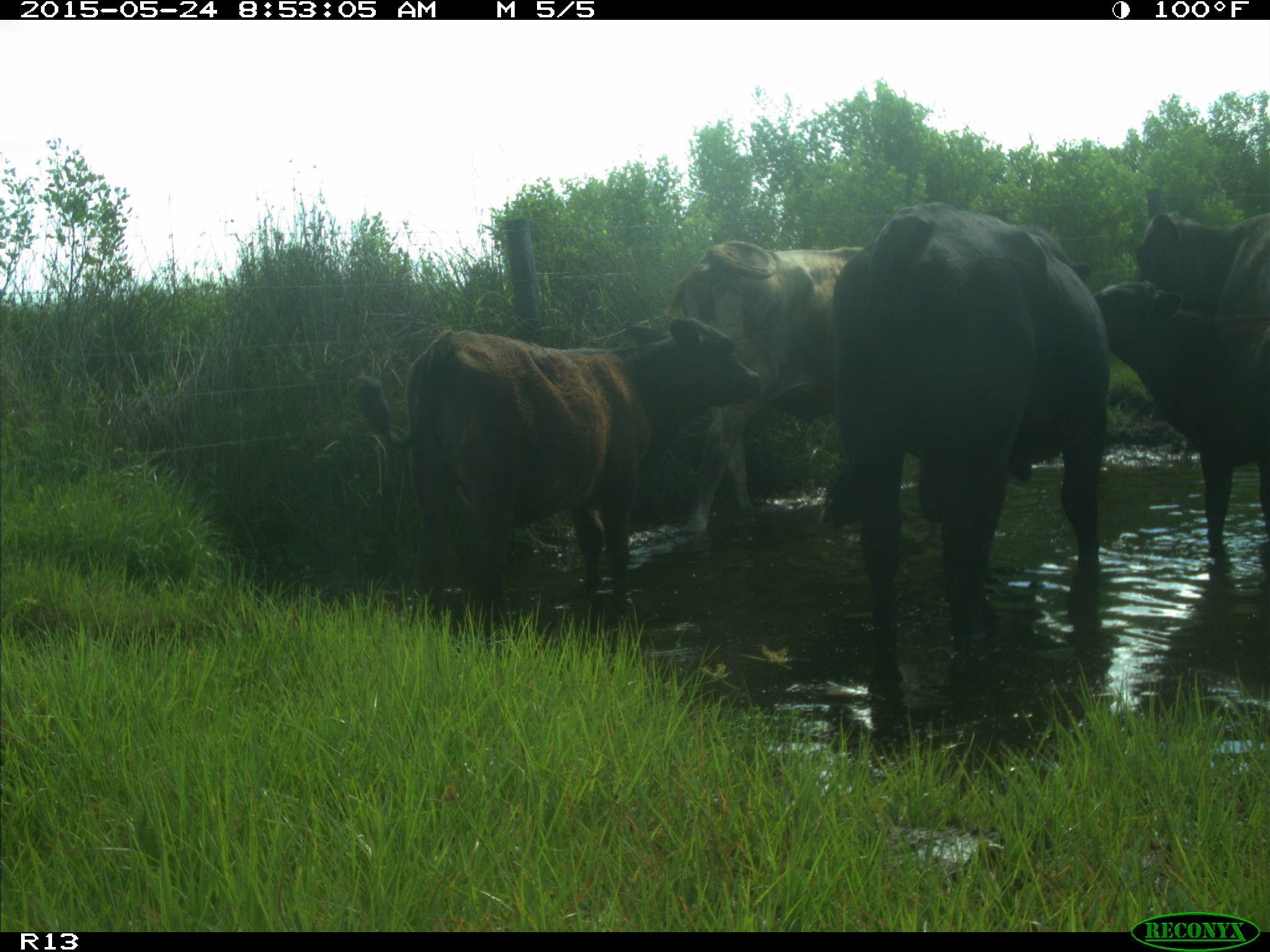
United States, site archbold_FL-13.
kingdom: Animalia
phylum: Chordata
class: Mammalia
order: Artiodactyla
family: Bovidae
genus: Bos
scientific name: Bos taurus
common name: domestic cow